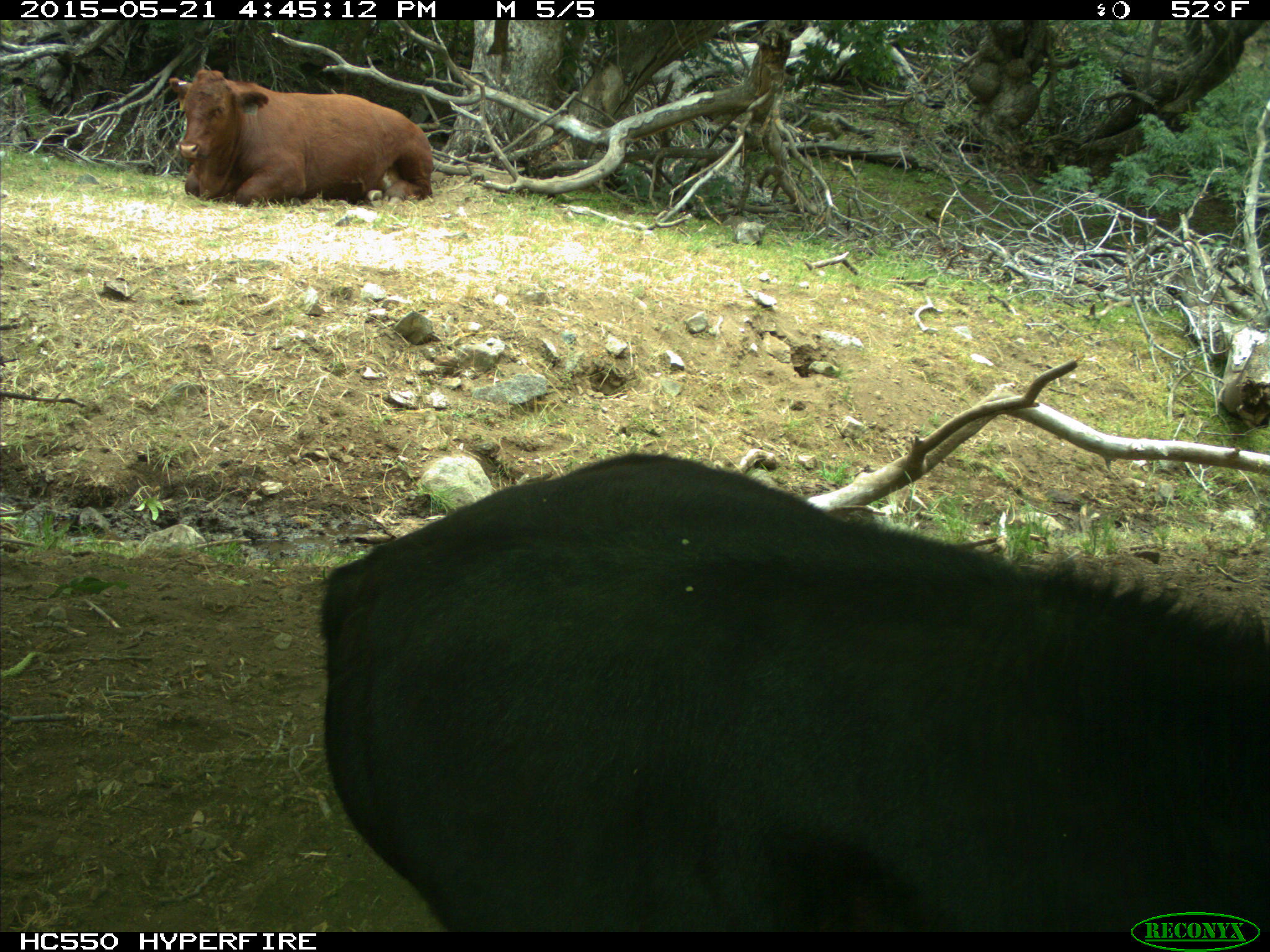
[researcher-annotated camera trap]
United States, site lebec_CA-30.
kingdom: Animalia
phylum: Chordata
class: Mammalia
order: Artiodactyla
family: Bovidae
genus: Bos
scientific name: Bos taurus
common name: domestic cow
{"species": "Bos taurus (domestic cow)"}